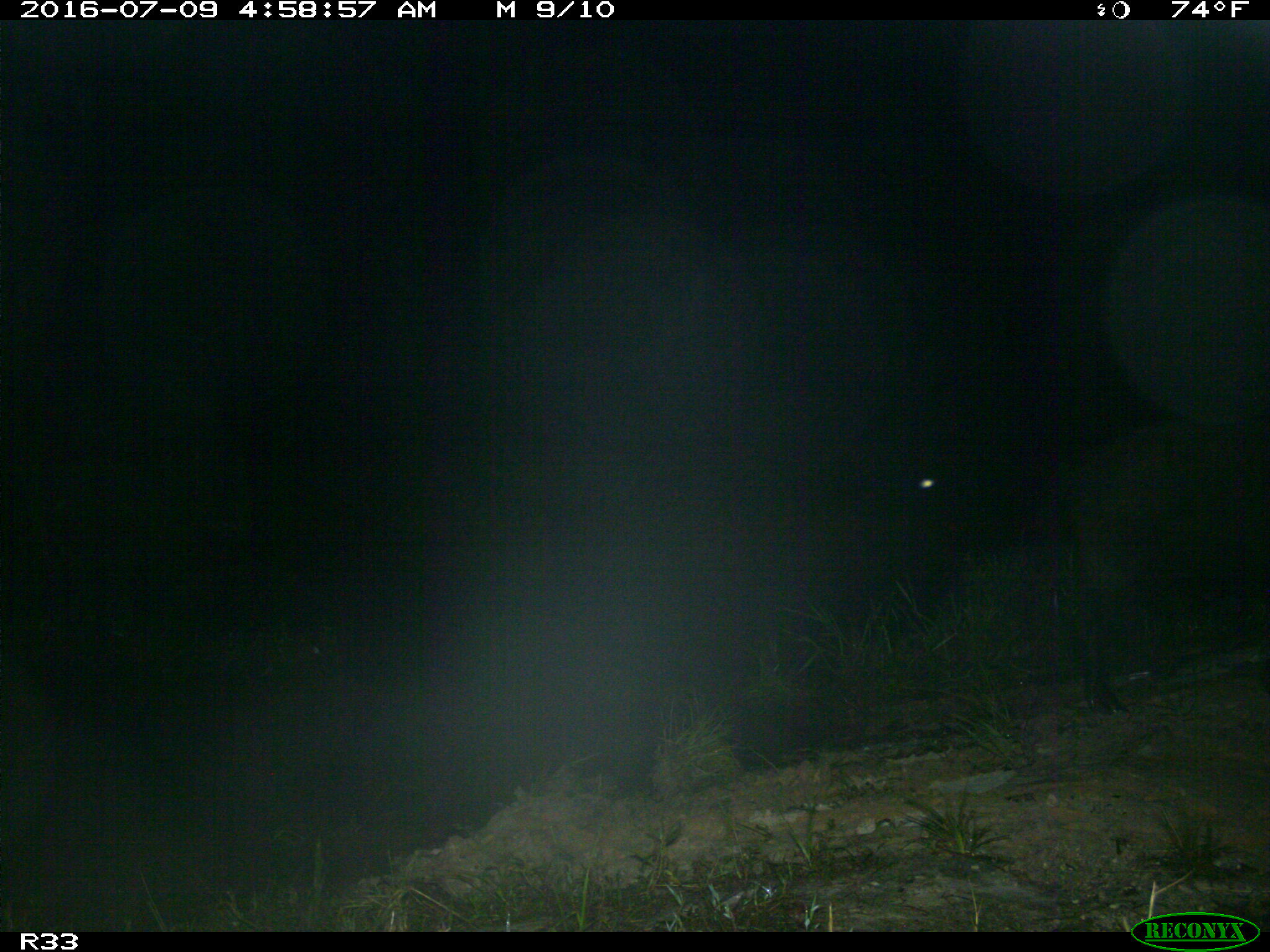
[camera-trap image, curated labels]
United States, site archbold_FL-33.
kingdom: Animalia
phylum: Chordata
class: Mammalia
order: Artiodactyla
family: Suidae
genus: Sus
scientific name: Sus scrofa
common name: wild boar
Sus scrofa (wild boar).